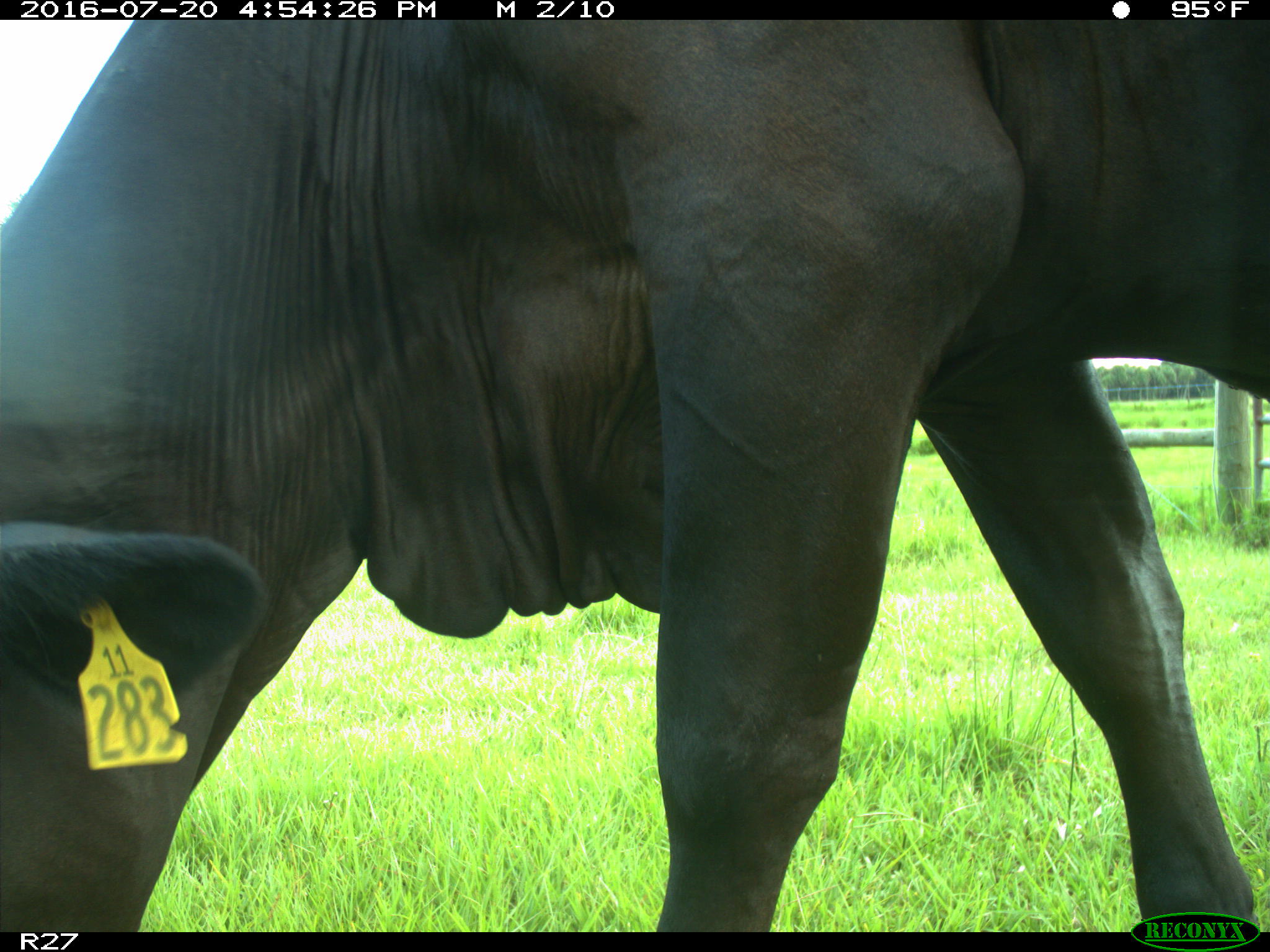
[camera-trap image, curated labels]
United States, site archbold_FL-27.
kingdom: Animalia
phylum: Chordata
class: Mammalia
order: Artiodactyla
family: Bovidae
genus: Bos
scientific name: Bos taurus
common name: domestic cow